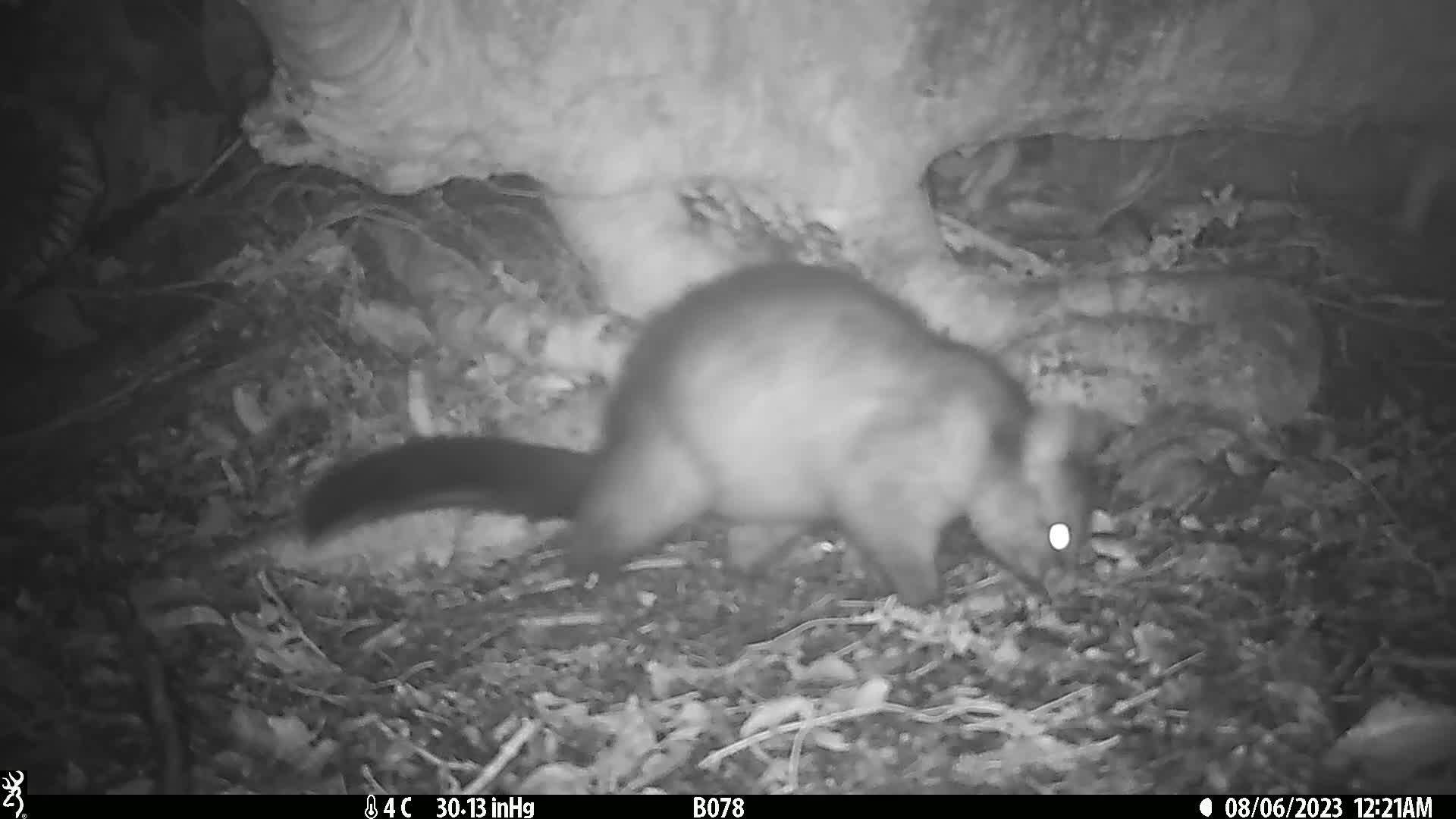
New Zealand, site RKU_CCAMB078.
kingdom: Animalia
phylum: Chordata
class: Mammalia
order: Diprotodontia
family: Phalangeridae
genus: Trichosurus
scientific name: Trichosurus vulpecula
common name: common brushtail possum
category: possum